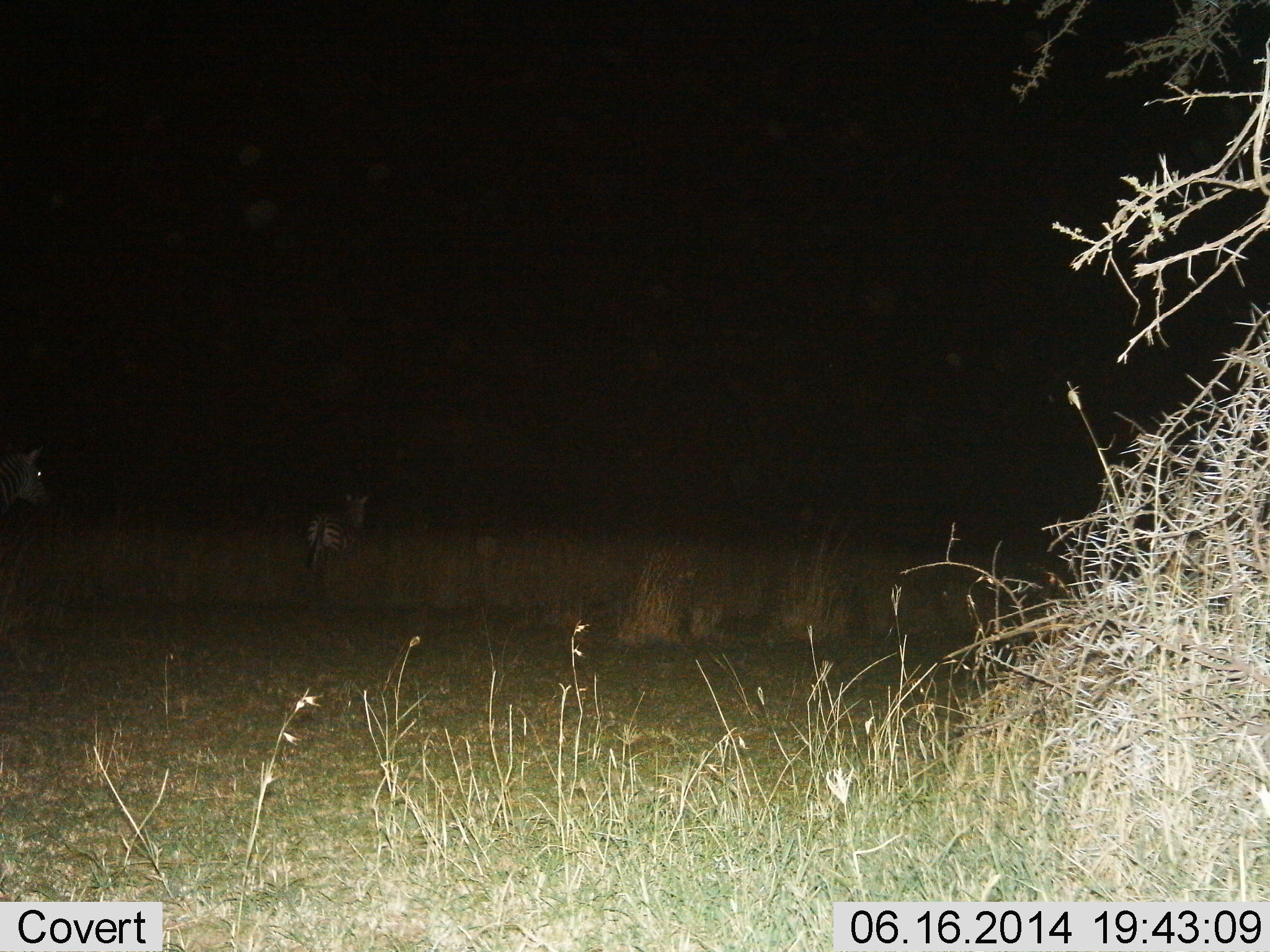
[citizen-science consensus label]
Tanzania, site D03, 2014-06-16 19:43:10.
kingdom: Animalia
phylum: Chordata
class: Mammalia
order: Perissodactyla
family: Equidae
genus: Equus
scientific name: Equus quagga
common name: plains zebra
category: zebra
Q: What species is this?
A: Zebra (plains zebra) (Equus quagga).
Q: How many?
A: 2.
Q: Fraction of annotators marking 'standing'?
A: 40%.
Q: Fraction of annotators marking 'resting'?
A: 0%.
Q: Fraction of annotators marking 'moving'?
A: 60%.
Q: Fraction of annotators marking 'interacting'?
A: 0%.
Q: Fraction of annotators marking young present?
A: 10%.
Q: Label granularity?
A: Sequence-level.